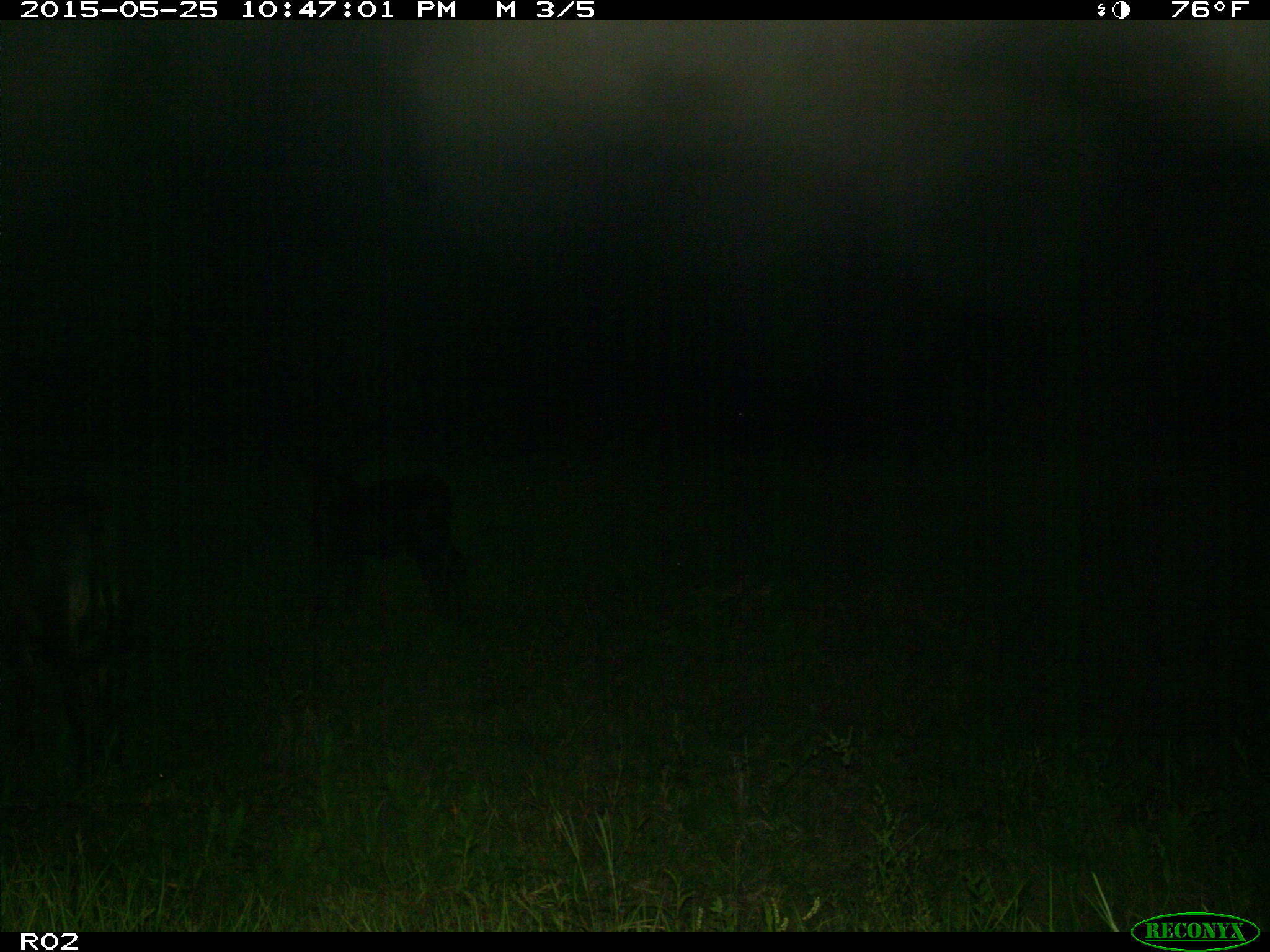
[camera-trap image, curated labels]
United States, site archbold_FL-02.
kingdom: Animalia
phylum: Chordata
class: Mammalia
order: Artiodactyla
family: Bovidae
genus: Bos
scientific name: Bos taurus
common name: domestic cow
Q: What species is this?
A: Bos taurus (domestic cow).